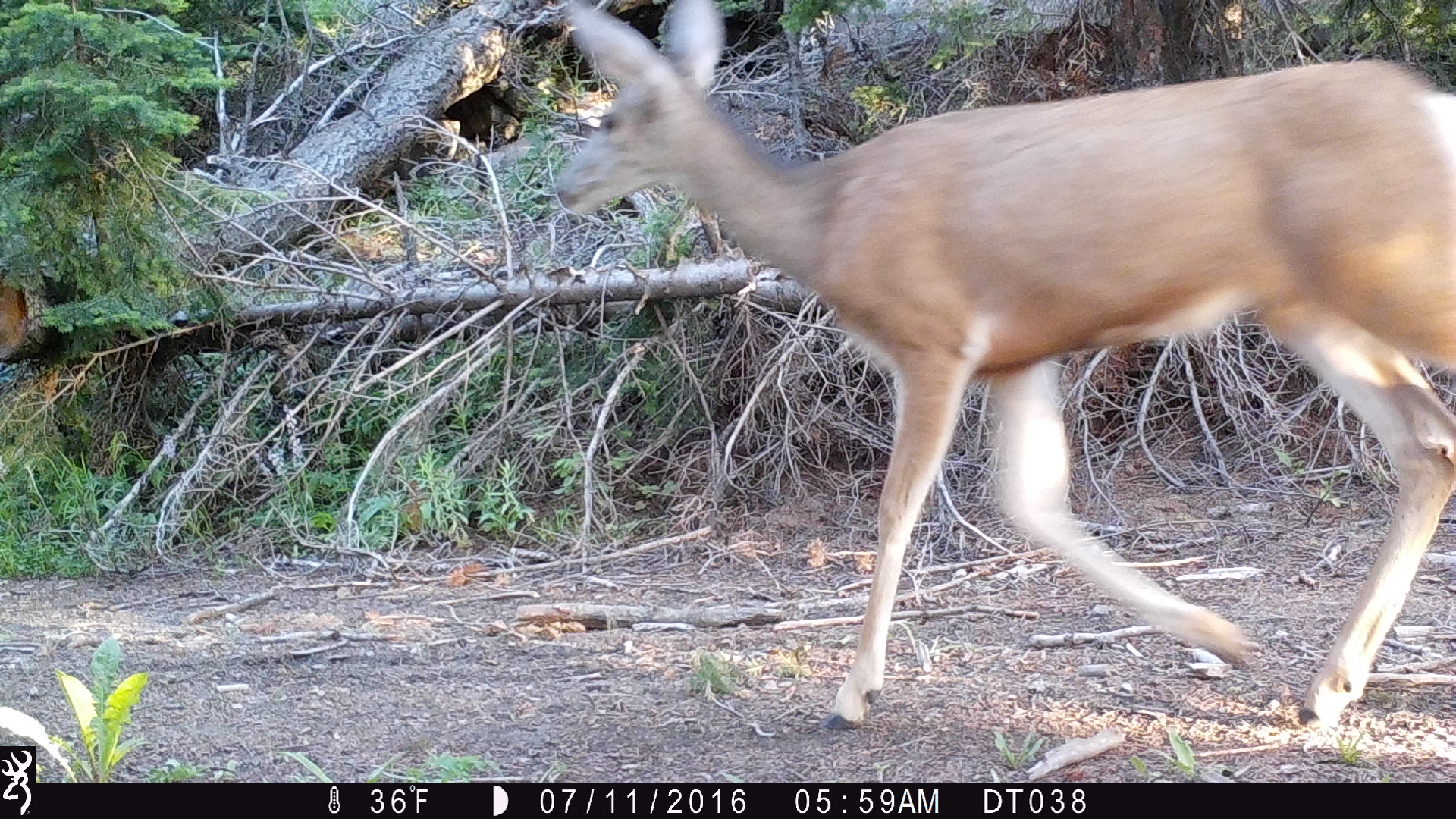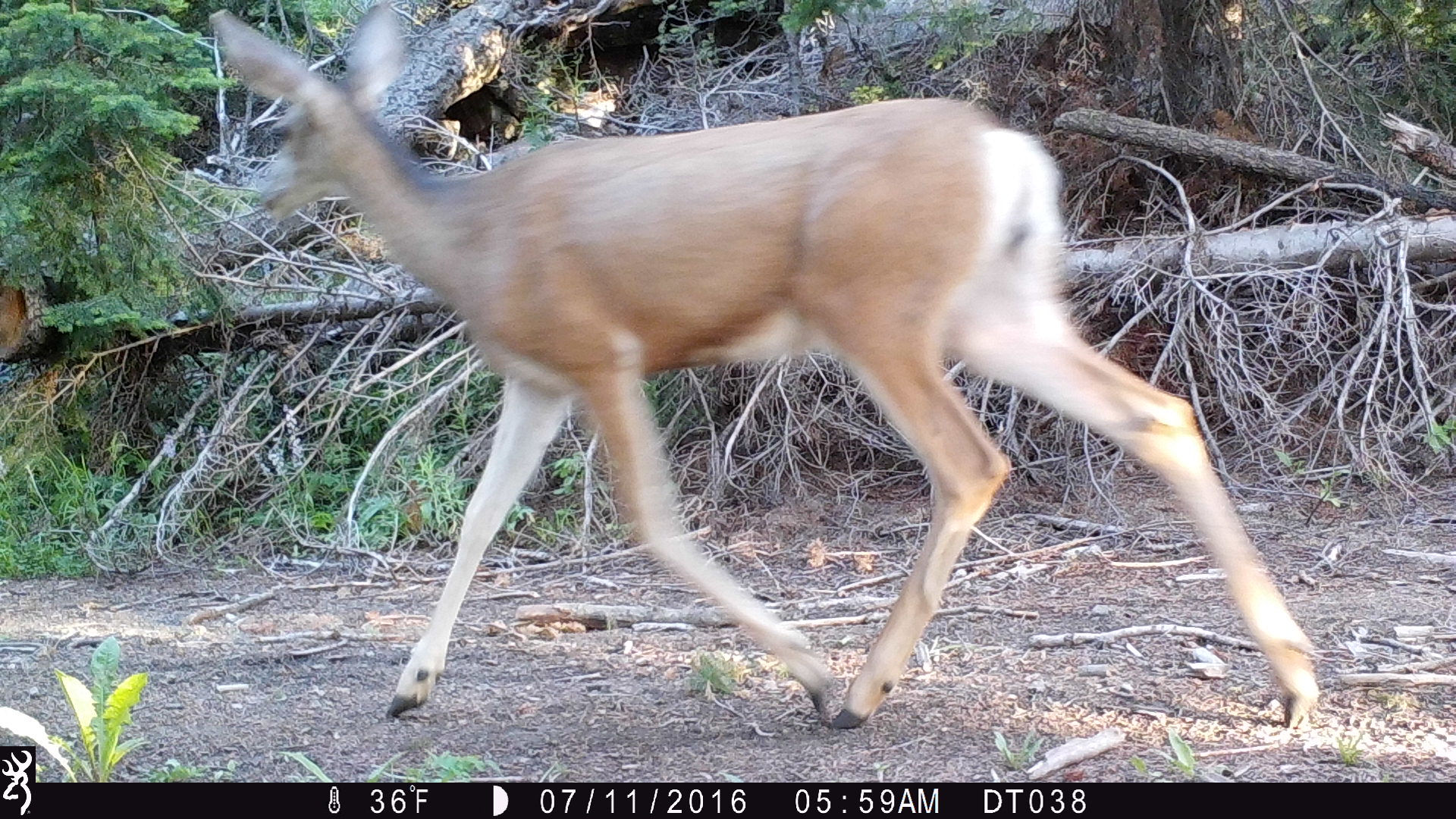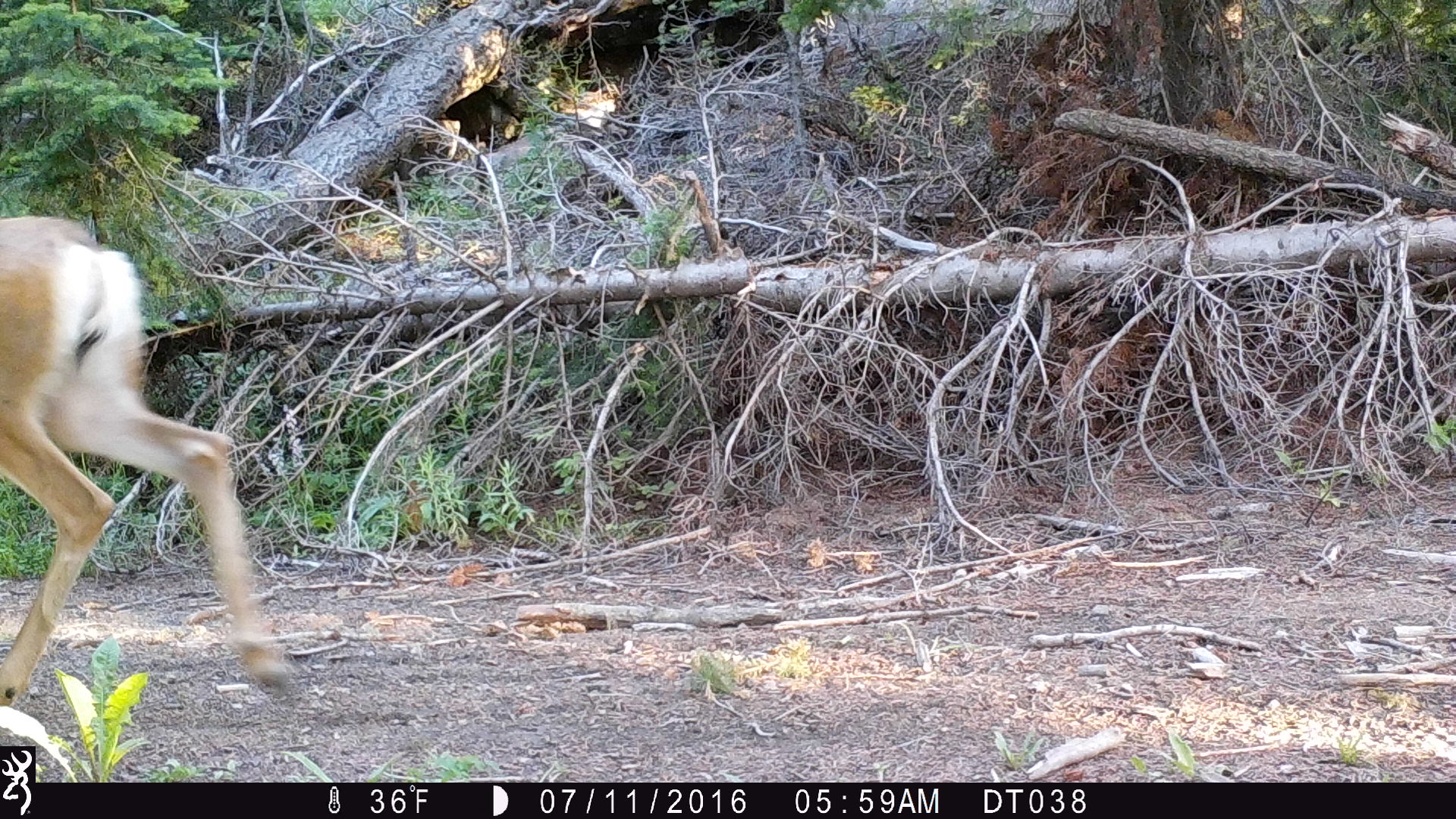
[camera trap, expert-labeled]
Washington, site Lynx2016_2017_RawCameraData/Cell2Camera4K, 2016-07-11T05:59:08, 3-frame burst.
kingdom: Animalia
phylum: Chordata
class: Mammalia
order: Artiodactyla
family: Cervidae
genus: Odocoileus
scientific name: Odocoileus hemionus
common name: mule deer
Odocoileus hemionus (mule deer). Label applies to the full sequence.